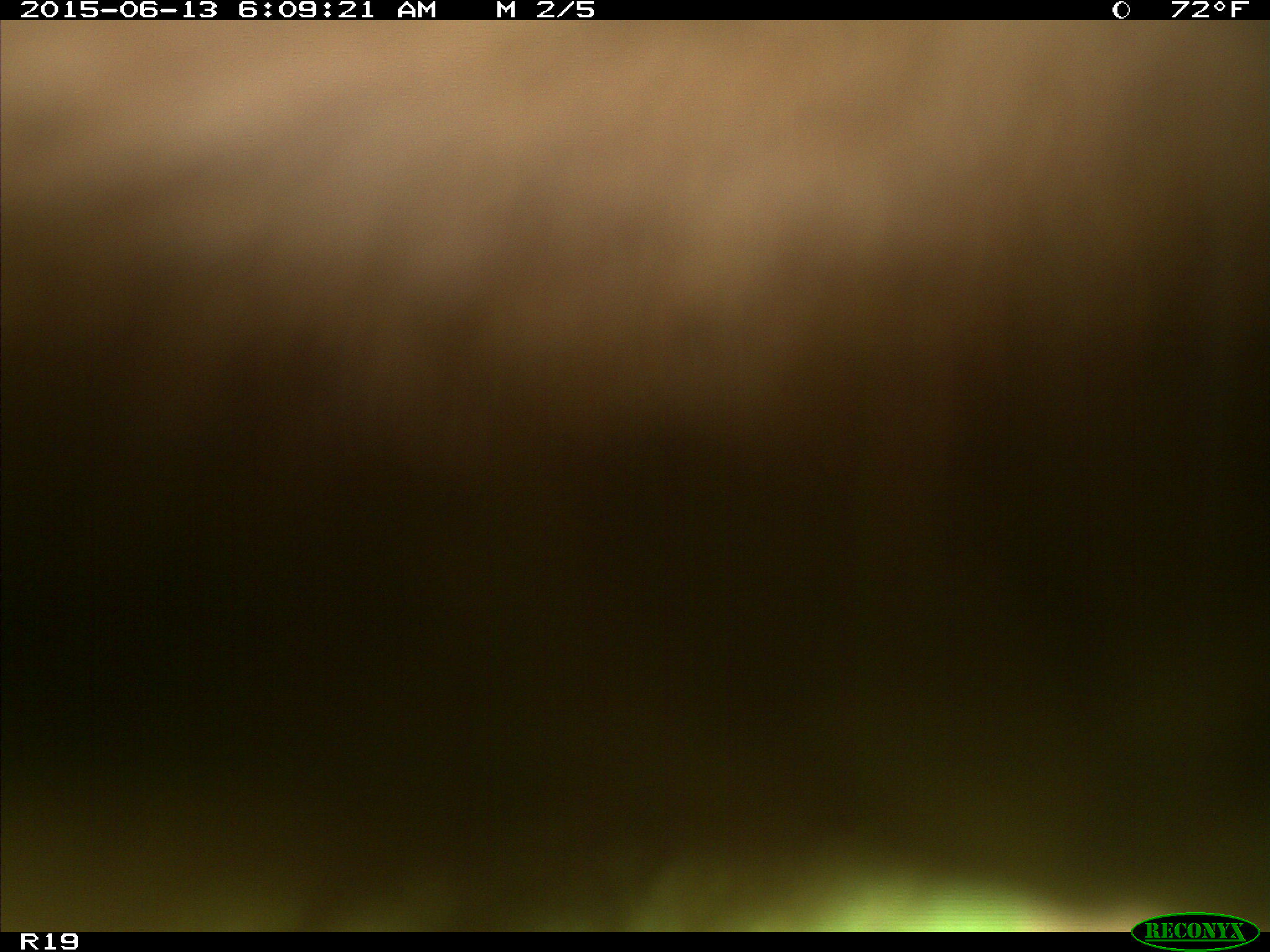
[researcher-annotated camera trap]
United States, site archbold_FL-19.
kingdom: Animalia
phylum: Chordata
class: Mammalia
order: Artiodactyla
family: Bovidae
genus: Bos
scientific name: Bos taurus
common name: domestic cow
Bos taurus (domestic cow).